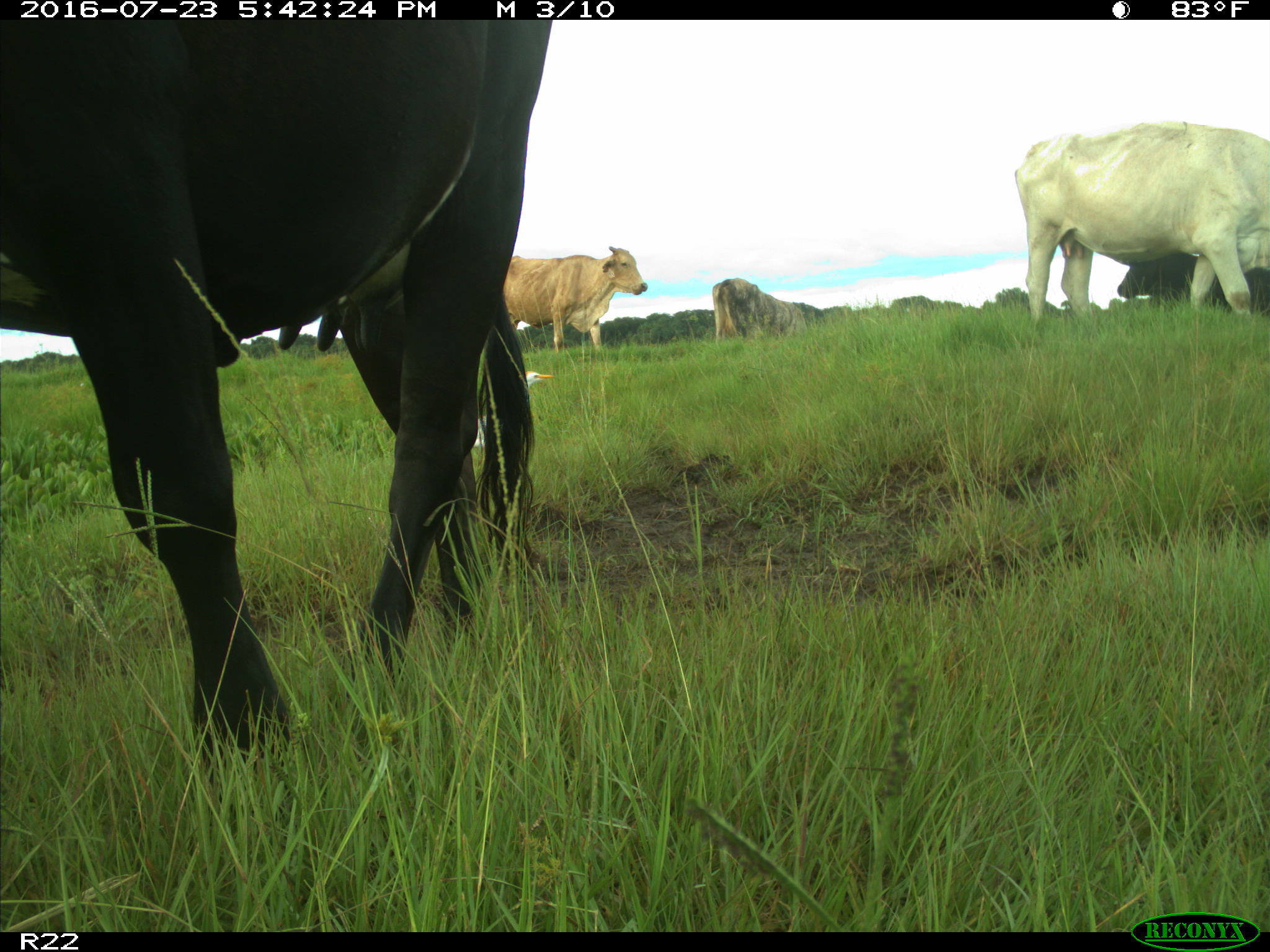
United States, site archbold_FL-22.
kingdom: Animalia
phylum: Chordata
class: Mammalia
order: Artiodactyla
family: Bovidae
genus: Bos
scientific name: Bos taurus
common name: domestic cow